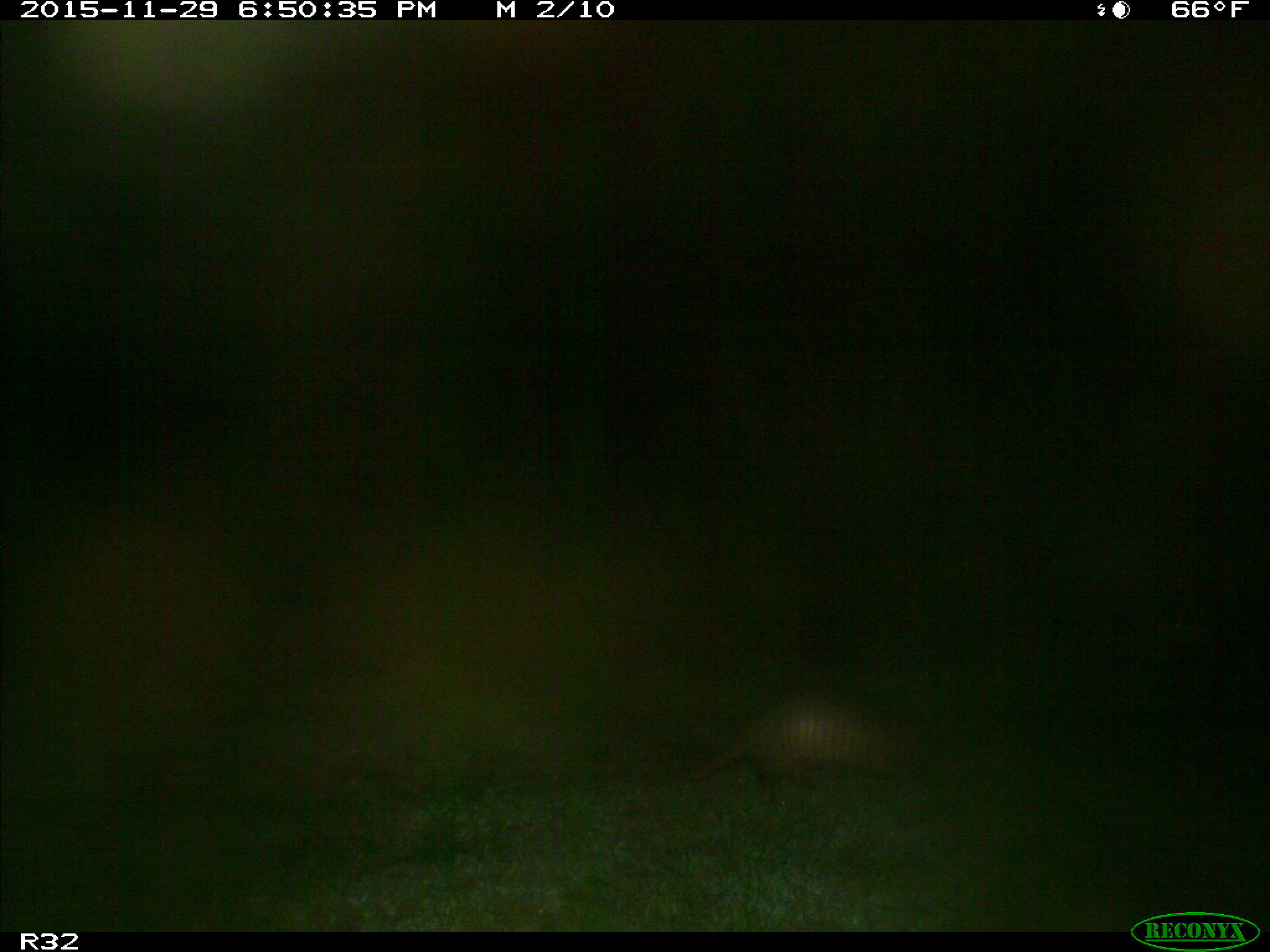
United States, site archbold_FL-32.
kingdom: Animalia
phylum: Chordata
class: Mammalia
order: Cingulata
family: Dasypodidae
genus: Dasypus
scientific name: Dasypus novemcinctus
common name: nine-banded armadillo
Dasypus novemcinctus (nine-banded armadillo).